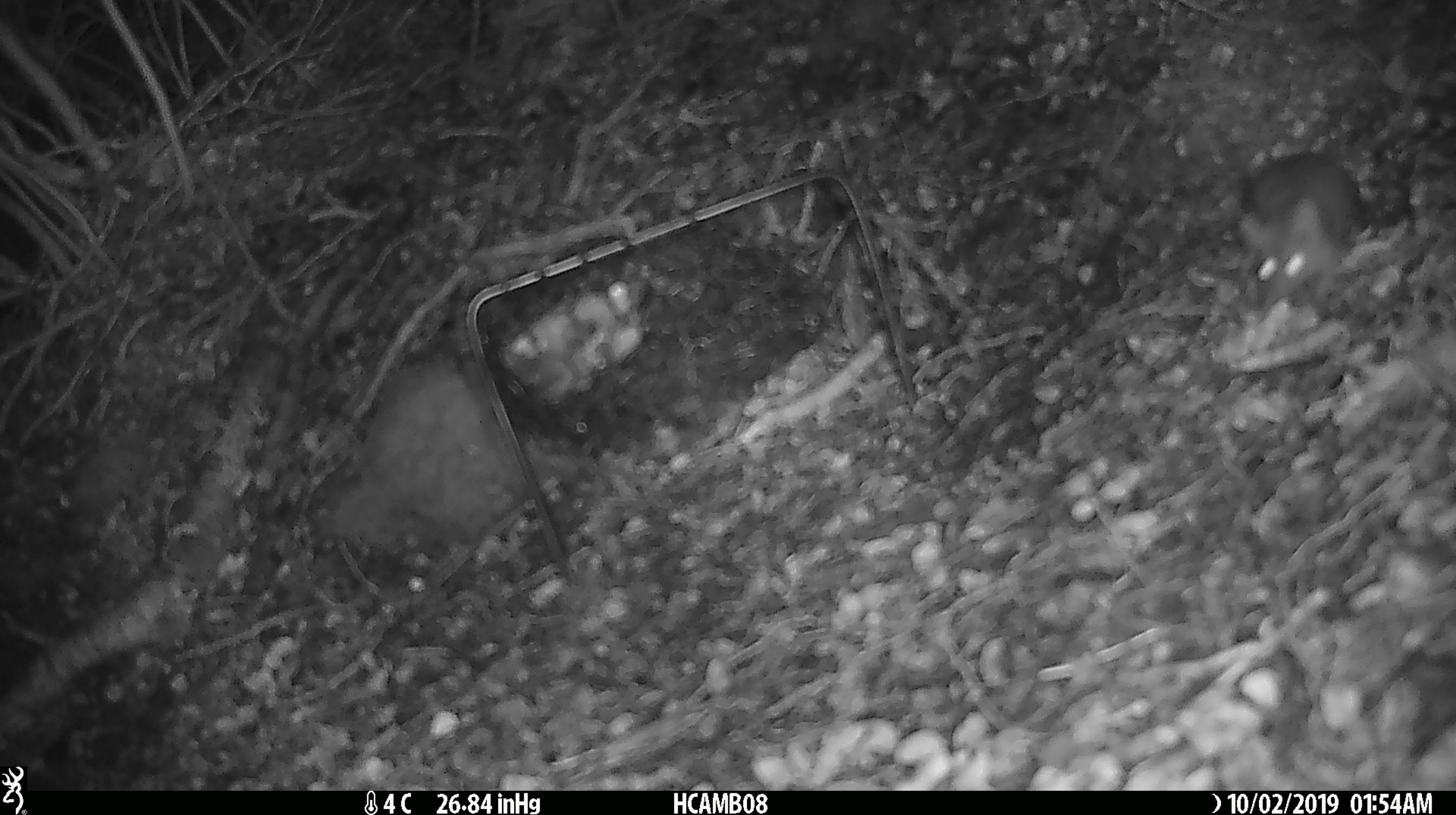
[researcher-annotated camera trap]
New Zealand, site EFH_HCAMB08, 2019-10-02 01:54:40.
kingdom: Animalia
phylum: Chordata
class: Mammalia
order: Rodentia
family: Muridae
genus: Mus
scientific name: Mus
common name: mouse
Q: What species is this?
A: Mouse (Mus).